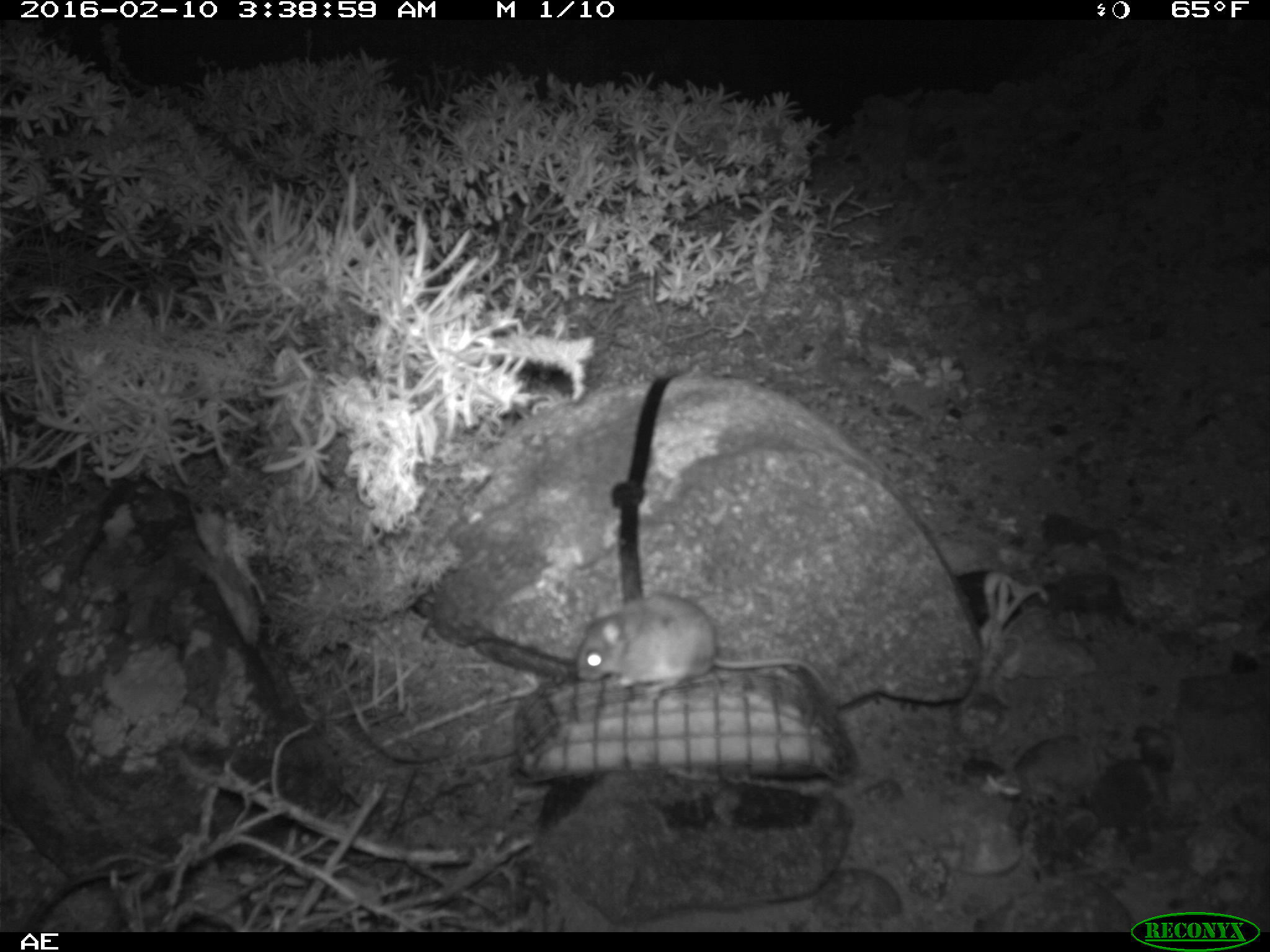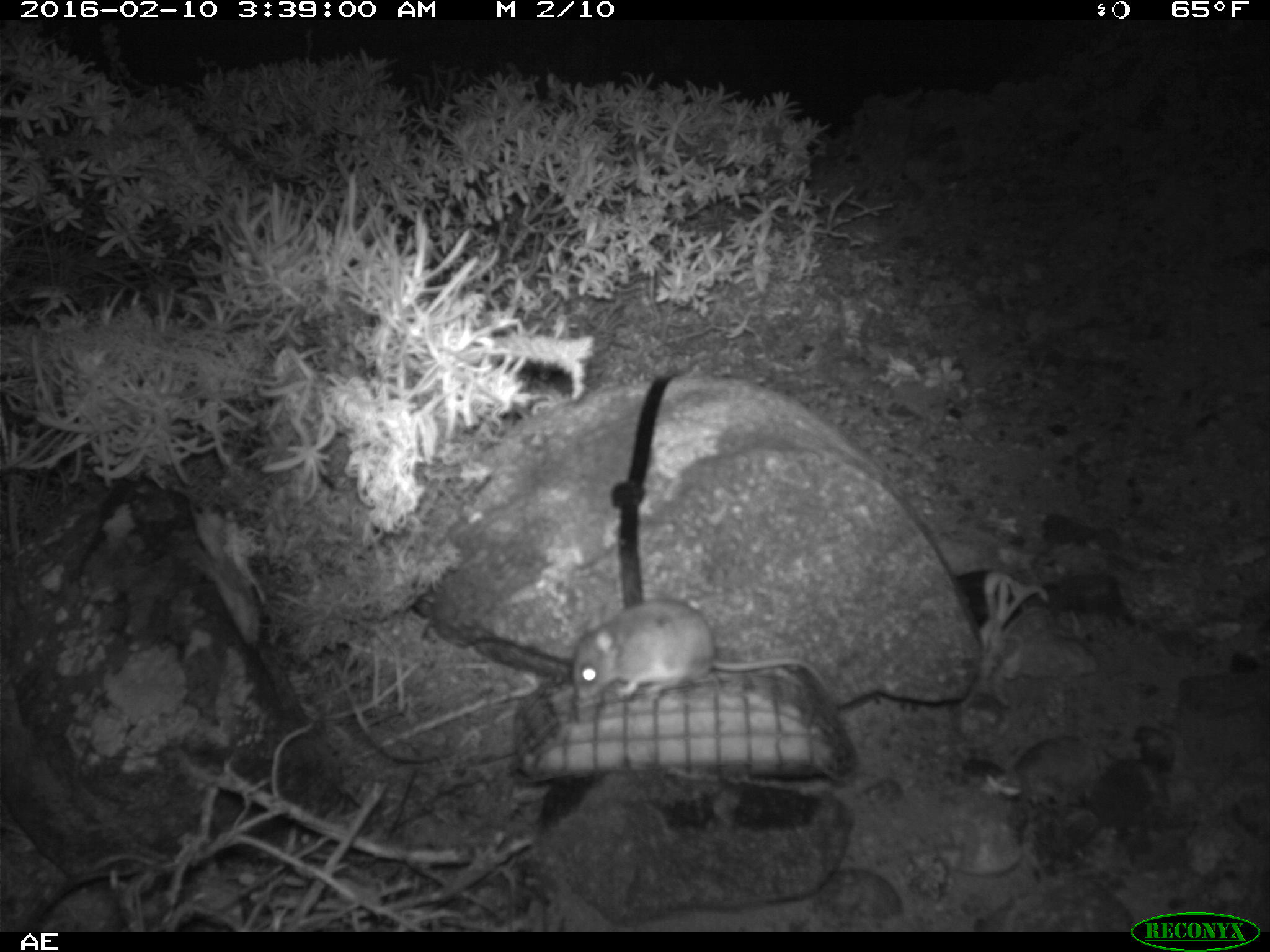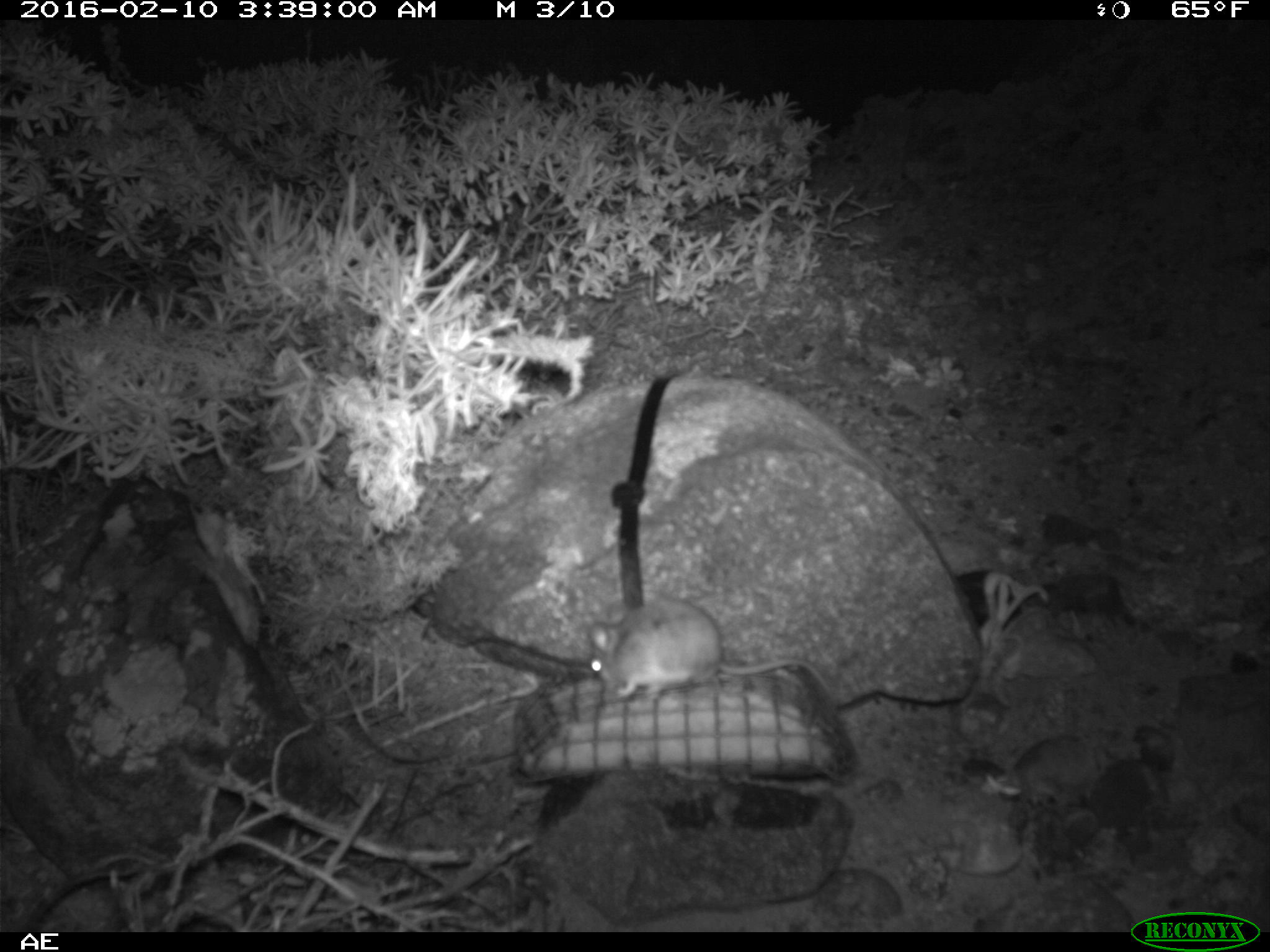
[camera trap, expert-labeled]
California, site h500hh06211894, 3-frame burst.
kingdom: Animalia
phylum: Chordata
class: Mammalia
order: Rodentia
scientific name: Rodentia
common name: rodent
Rodent (Rodentia).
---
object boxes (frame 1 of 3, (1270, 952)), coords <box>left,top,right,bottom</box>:
rodent: <box>575,594,831,692</box>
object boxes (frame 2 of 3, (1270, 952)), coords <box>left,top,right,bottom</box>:
rodent: <box>567,594,835,731</box>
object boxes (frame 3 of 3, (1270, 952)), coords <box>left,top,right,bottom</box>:
rodent: <box>587,596,833,698</box>